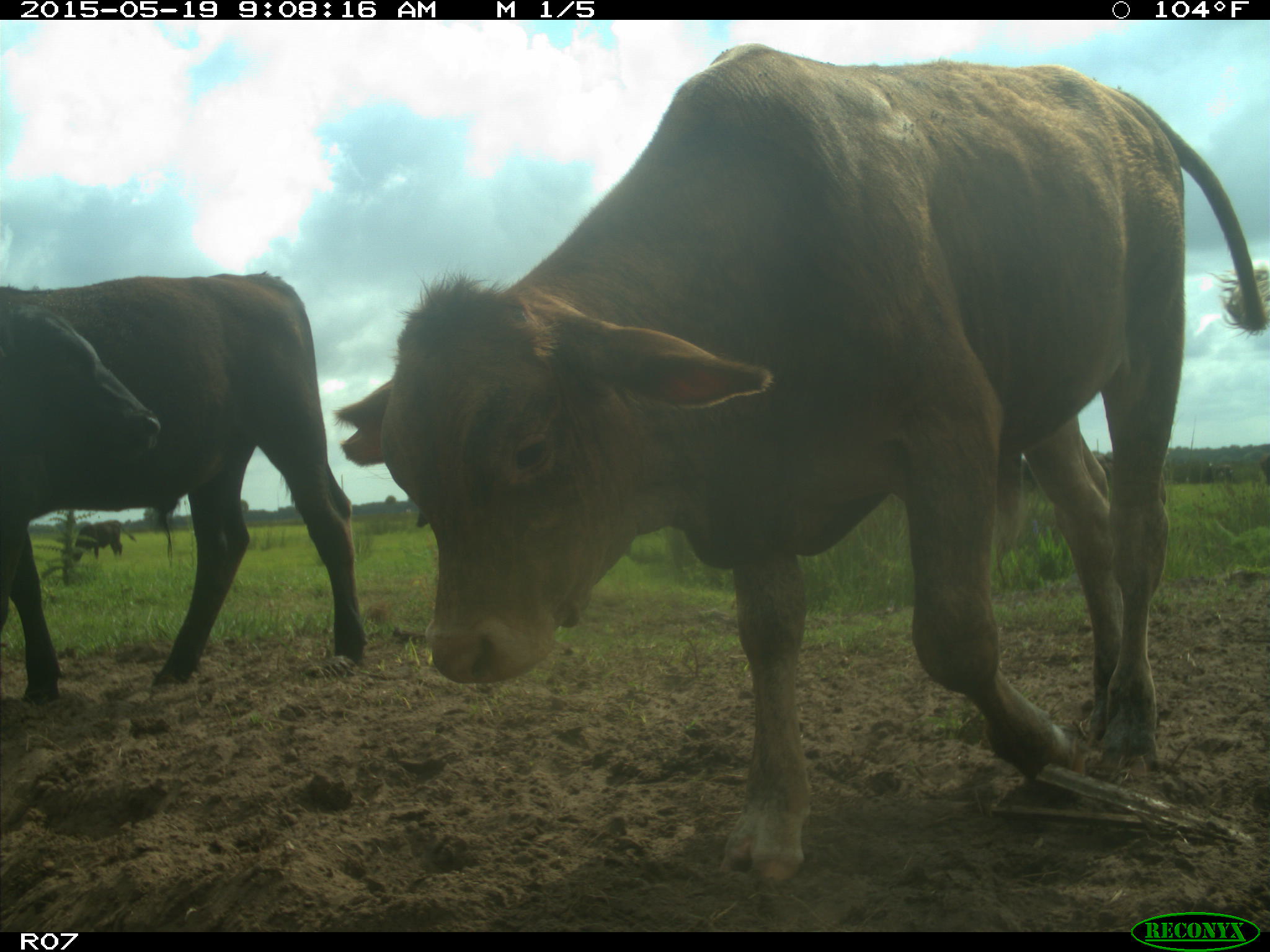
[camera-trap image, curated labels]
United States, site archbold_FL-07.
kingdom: Animalia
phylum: Chordata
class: Mammalia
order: Artiodactyla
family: Bovidae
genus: Bos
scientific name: Bos taurus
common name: domestic cow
Bos taurus (domestic cow).